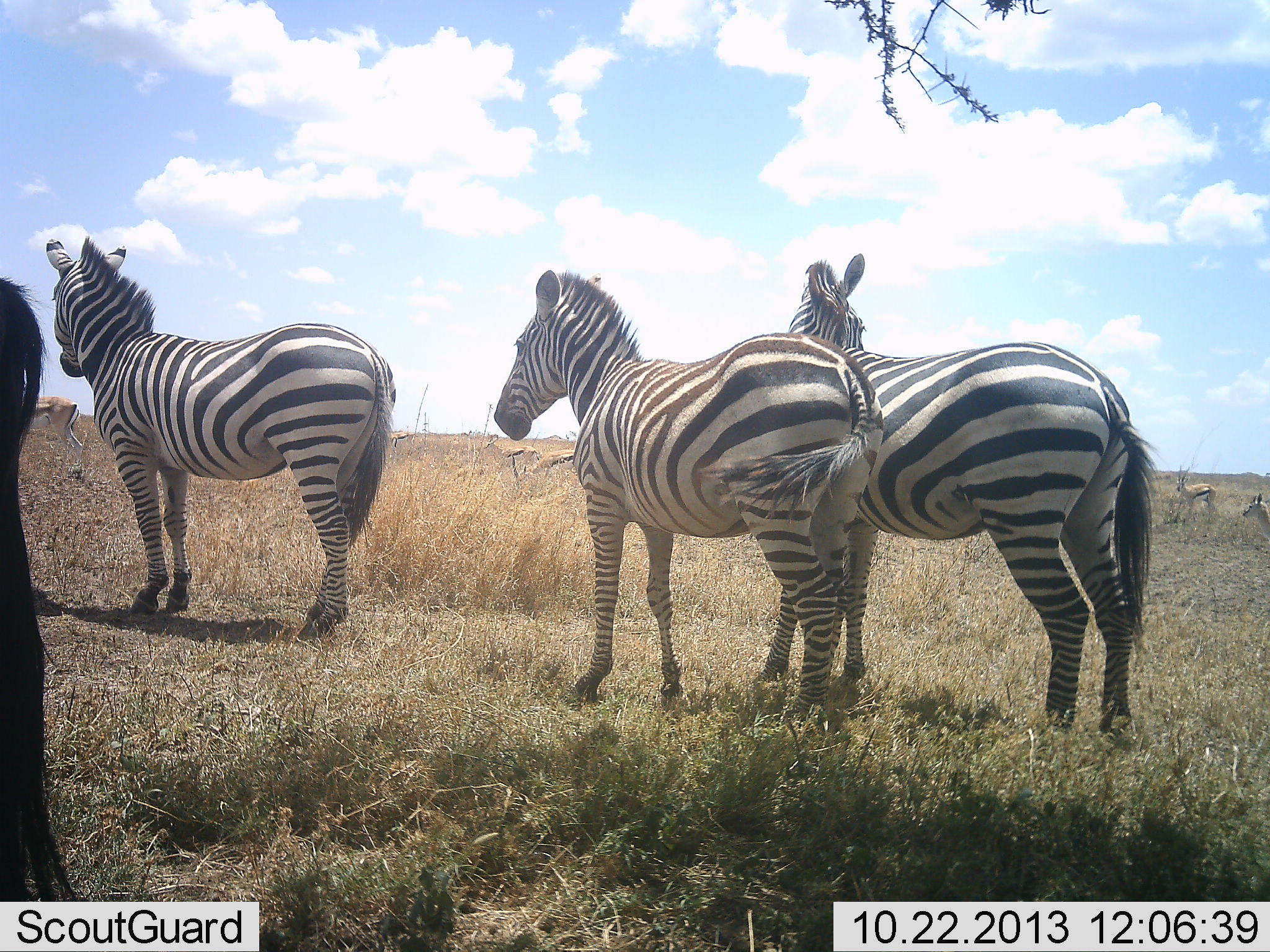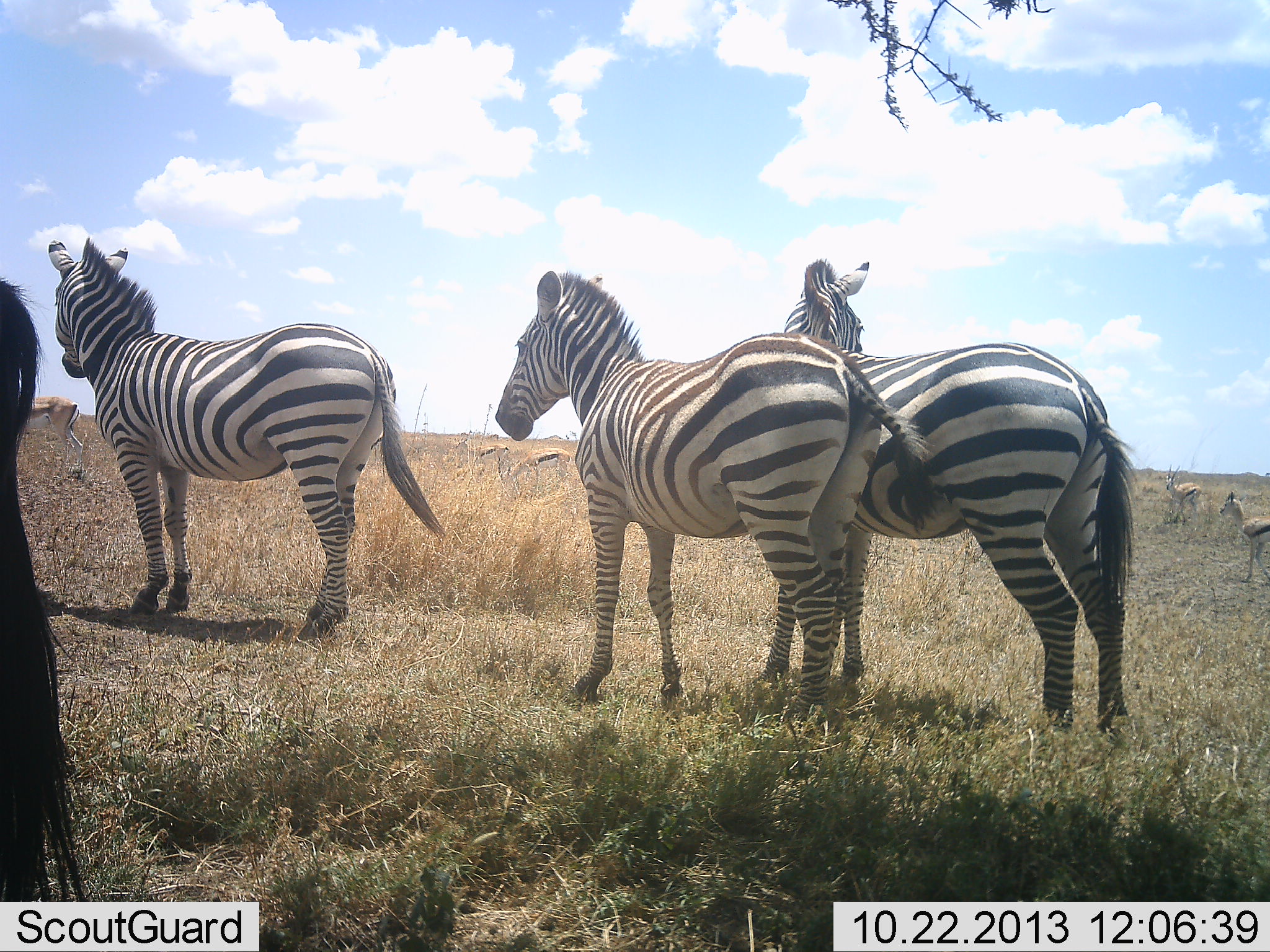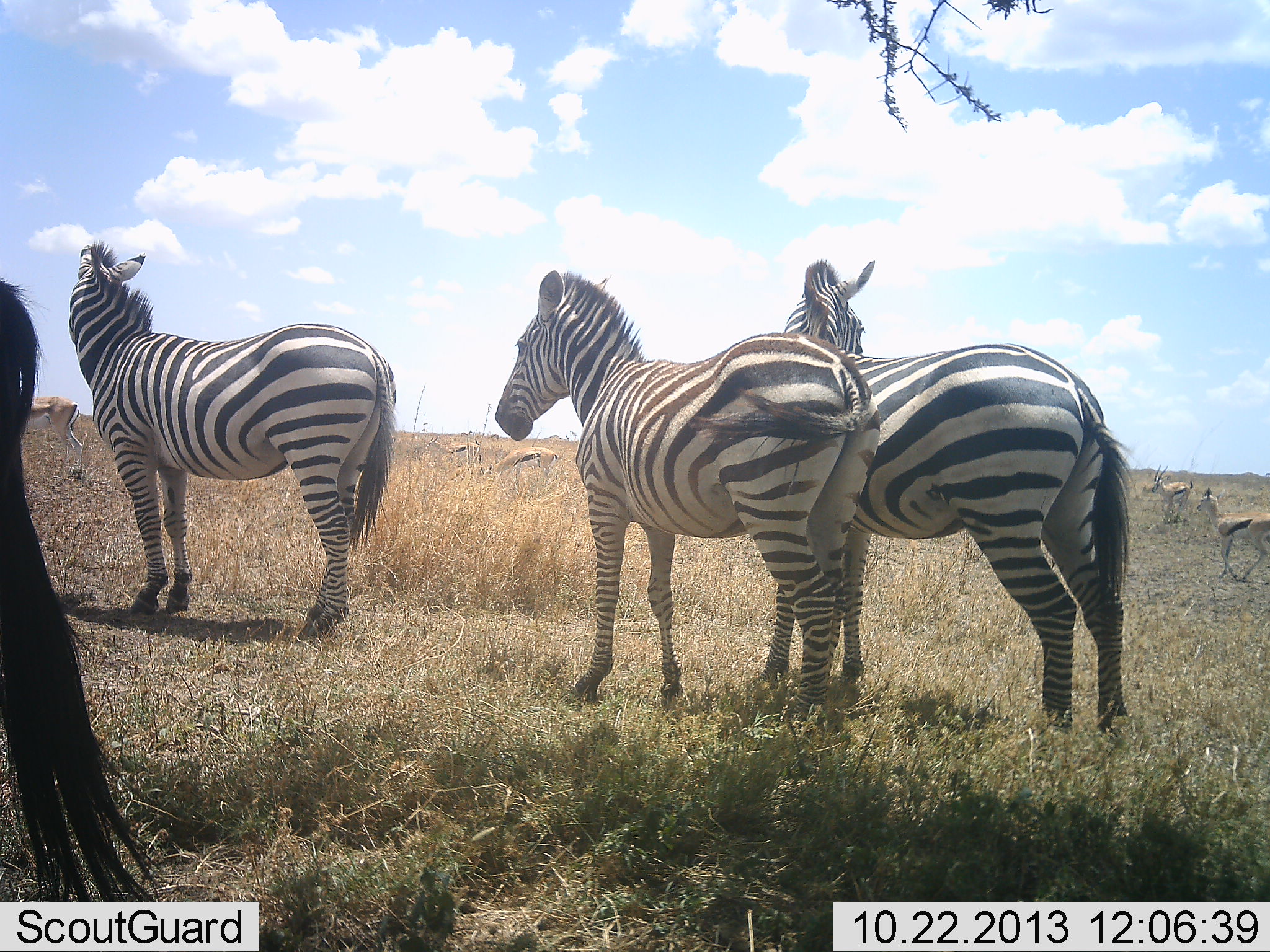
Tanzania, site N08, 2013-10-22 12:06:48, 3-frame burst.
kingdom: Animalia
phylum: Chordata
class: Mammalia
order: Artiodactyla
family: Bovidae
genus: Eudorcas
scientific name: Eudorcas thomsonii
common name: thomson's gazelle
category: gazellethomsons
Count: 5.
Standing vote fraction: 80%.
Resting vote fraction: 0%.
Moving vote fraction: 60%.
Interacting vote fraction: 0%.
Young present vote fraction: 0%.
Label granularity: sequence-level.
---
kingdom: Animalia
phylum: Chordata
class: Mammalia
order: Perissodactyla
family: Equidae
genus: Equus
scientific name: Equus quagga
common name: plains zebra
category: zebra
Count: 4.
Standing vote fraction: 100%.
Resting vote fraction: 0%.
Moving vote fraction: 0%.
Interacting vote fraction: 6%.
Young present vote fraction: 0%.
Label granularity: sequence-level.